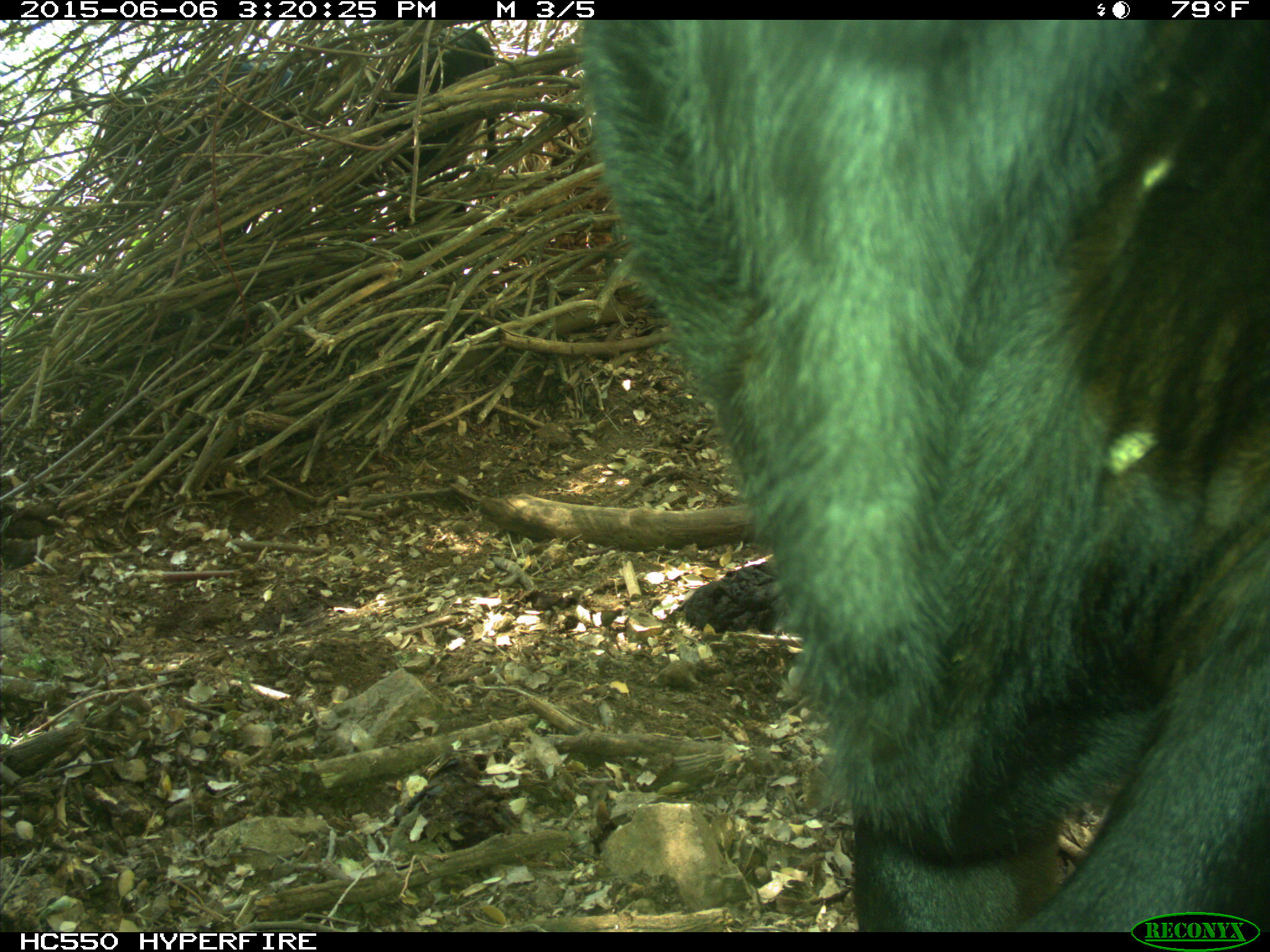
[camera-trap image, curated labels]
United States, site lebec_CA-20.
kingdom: Animalia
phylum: Chordata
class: Mammalia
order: Artiodactyla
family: Bovidae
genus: Bos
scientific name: Bos taurus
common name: domestic cow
Bos taurus (domestic cow).